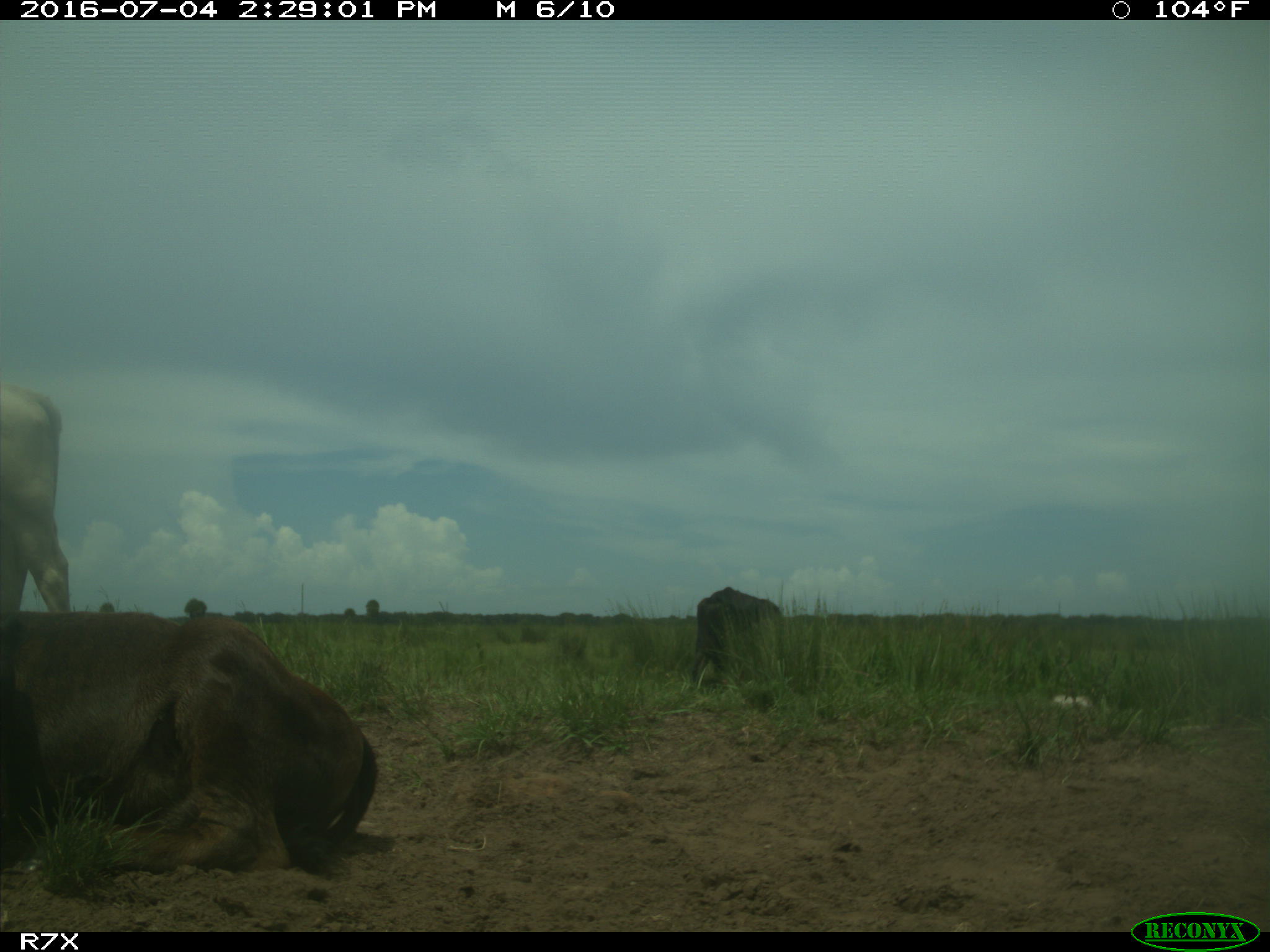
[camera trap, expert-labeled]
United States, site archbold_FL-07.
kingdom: Animalia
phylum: Chordata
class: Mammalia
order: Artiodactyla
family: Bovidae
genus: Bos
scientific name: Bos taurus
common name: domestic cow